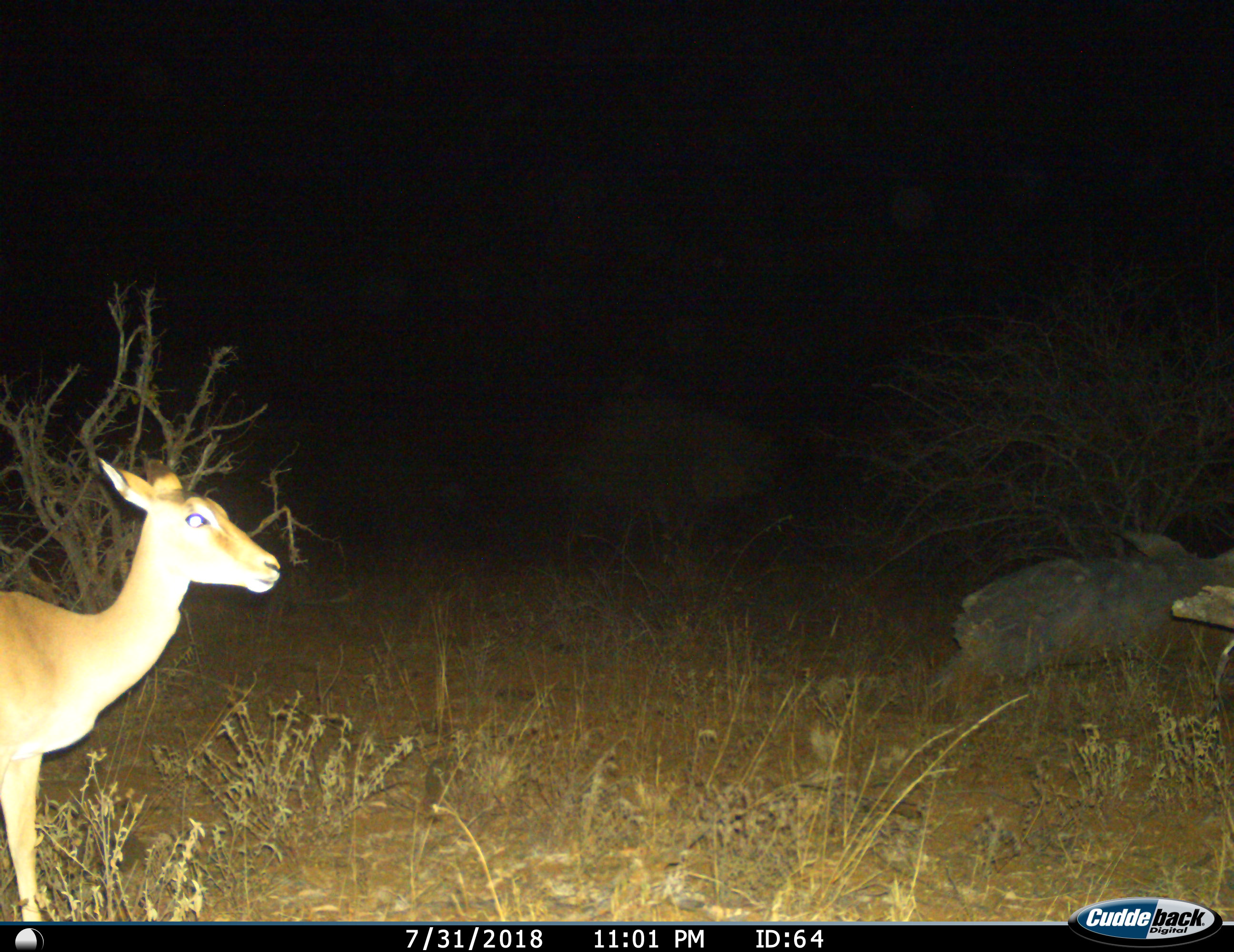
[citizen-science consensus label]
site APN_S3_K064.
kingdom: Animalia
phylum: Chordata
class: Mammalia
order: Artiodactyla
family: Bovidae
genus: Aepyceros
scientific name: Aepyceros melampus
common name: impala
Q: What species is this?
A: Impala (Aepyceros melampus).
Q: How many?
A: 1.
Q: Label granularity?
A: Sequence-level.